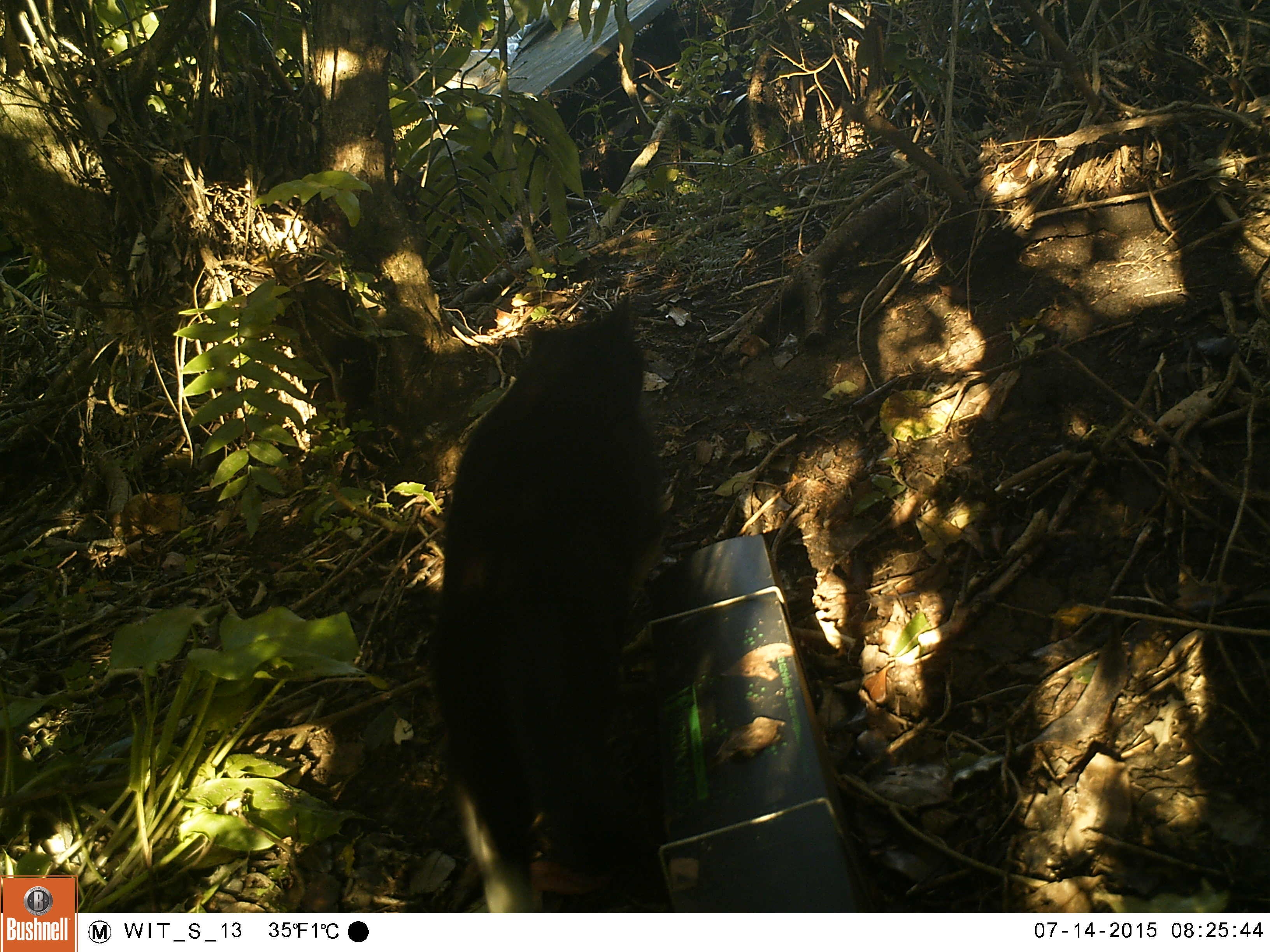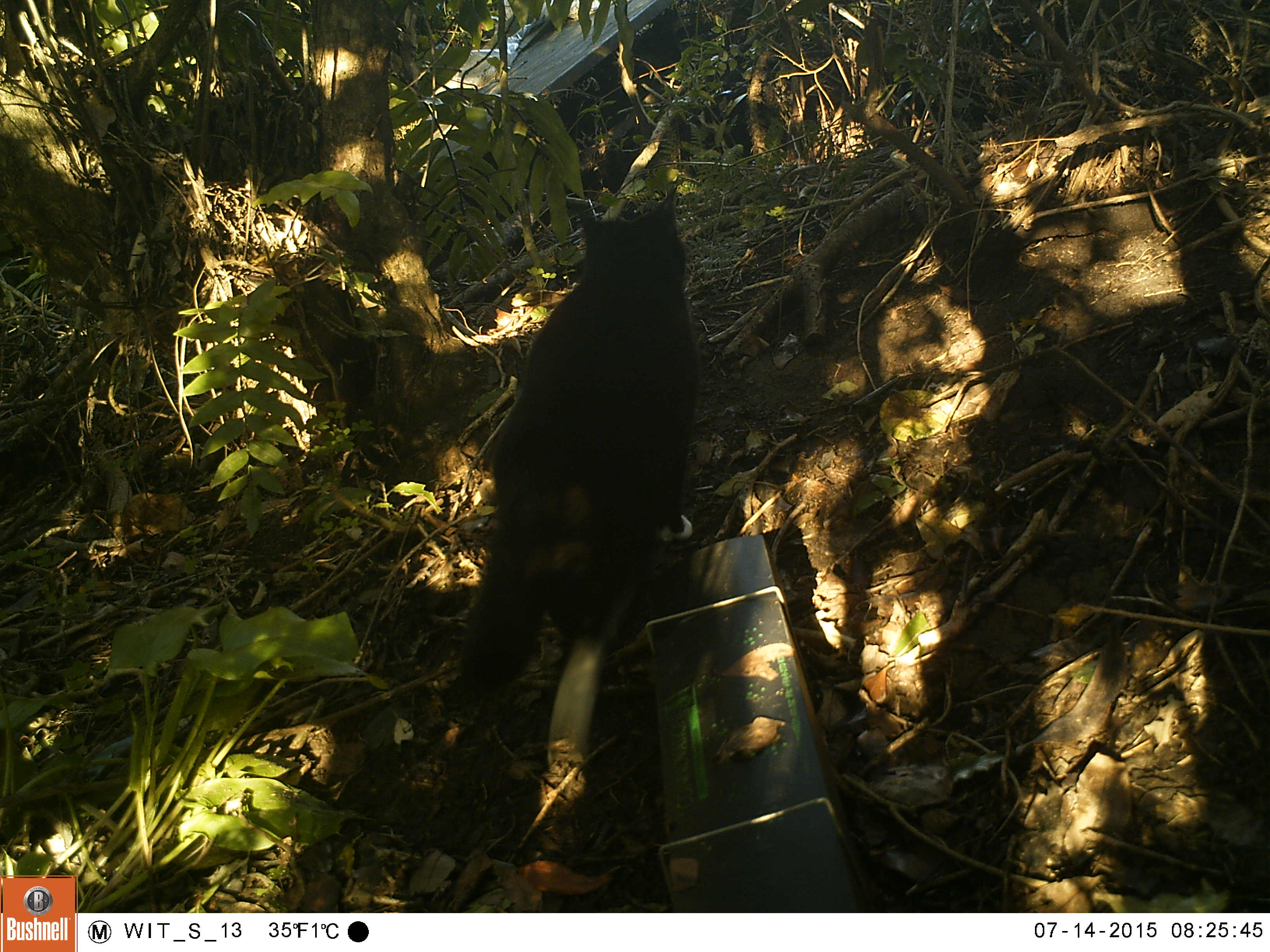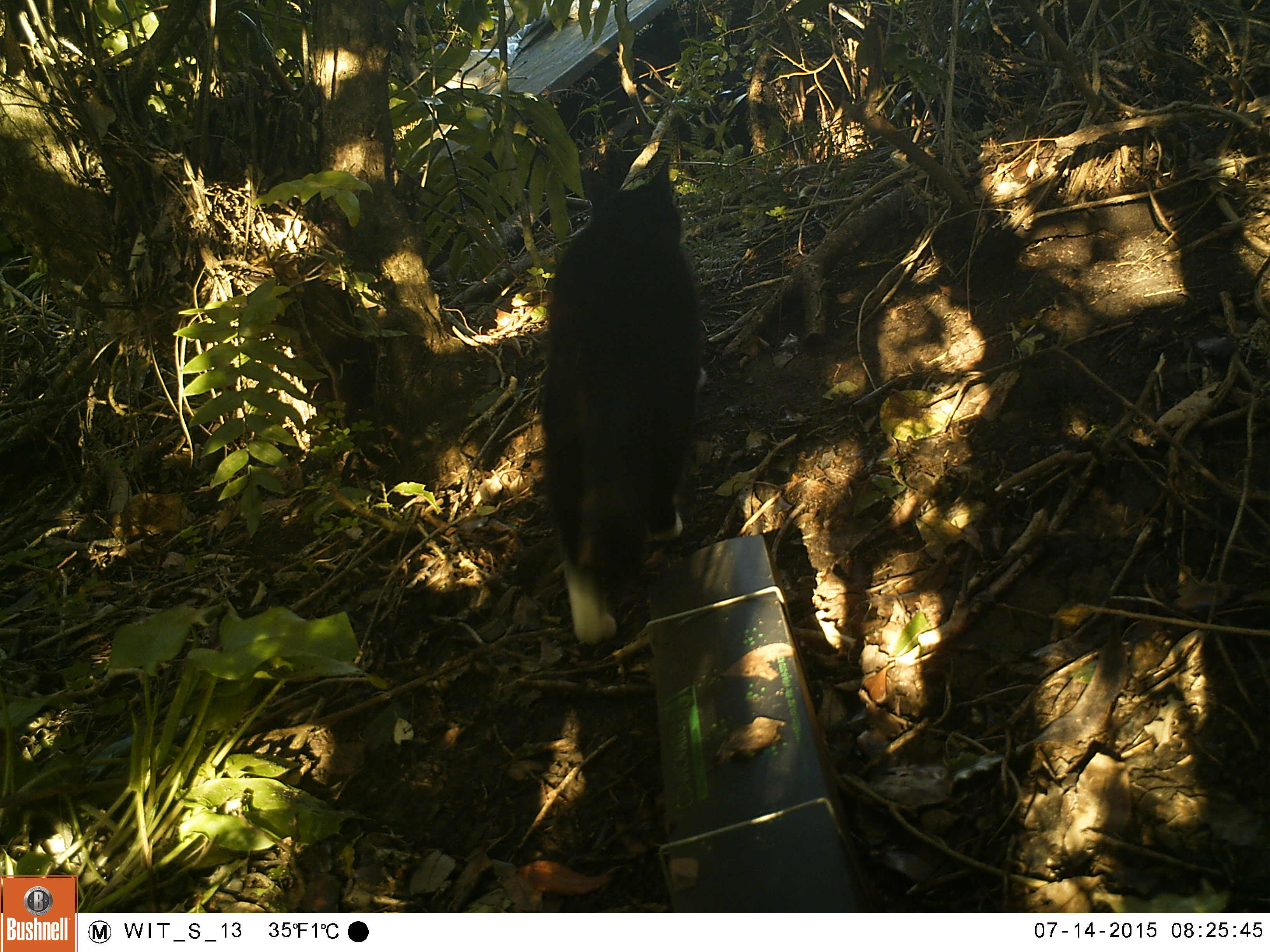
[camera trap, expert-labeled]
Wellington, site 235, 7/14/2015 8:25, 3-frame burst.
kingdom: Animalia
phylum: Chordata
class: Mammalia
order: Carnivora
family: Felidae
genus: Felis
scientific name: Felis catus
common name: cat